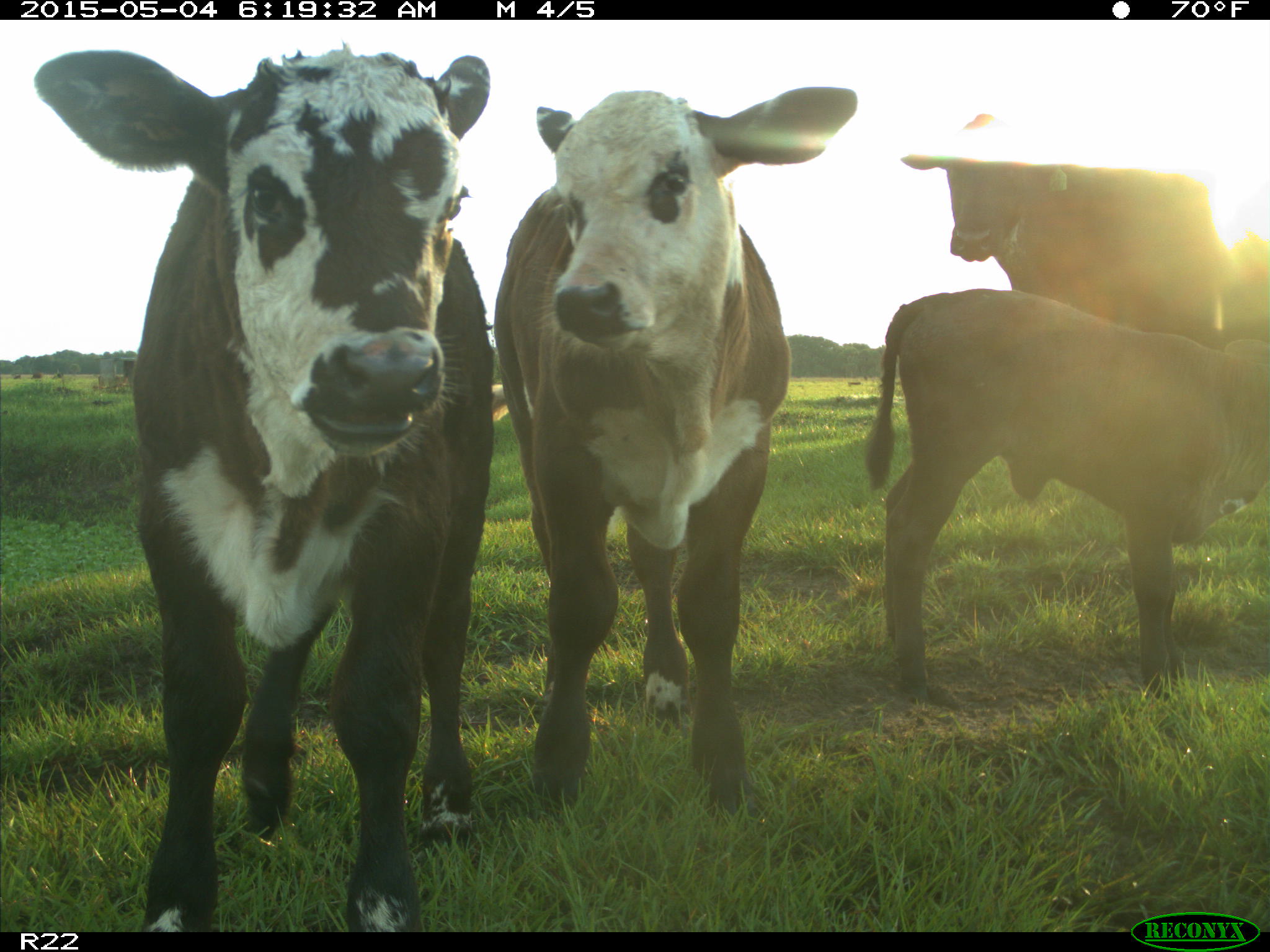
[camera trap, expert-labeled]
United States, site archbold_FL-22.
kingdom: Animalia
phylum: Chordata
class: Mammalia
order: Artiodactyla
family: Bovidae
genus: Bos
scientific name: Bos taurus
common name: domestic cow